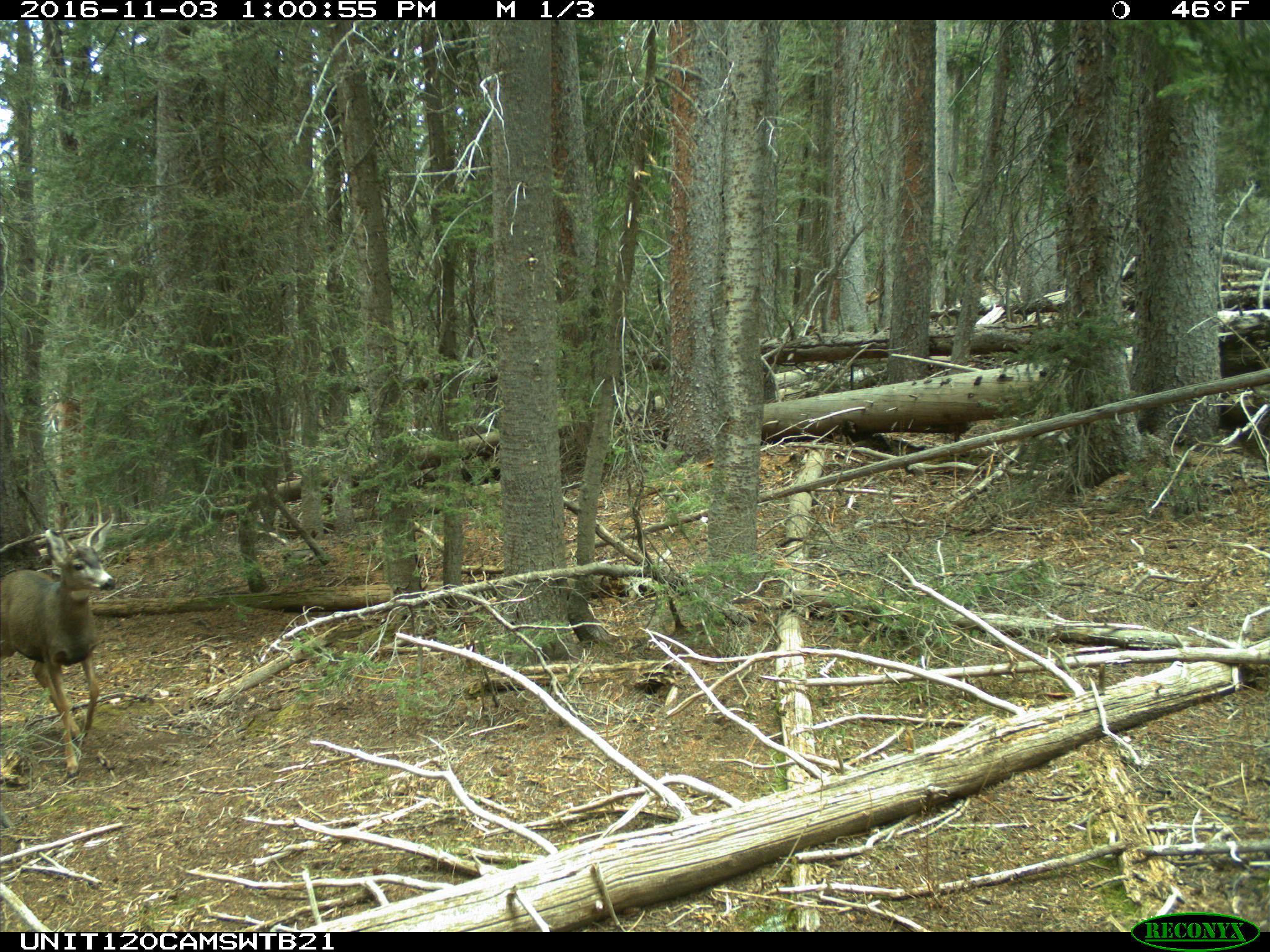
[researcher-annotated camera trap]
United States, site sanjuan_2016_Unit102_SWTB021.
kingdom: Animalia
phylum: Chordata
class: Mammalia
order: Artiodactyla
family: Cervidae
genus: Odocoileus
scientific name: Odocoileus hemionus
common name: mule deer